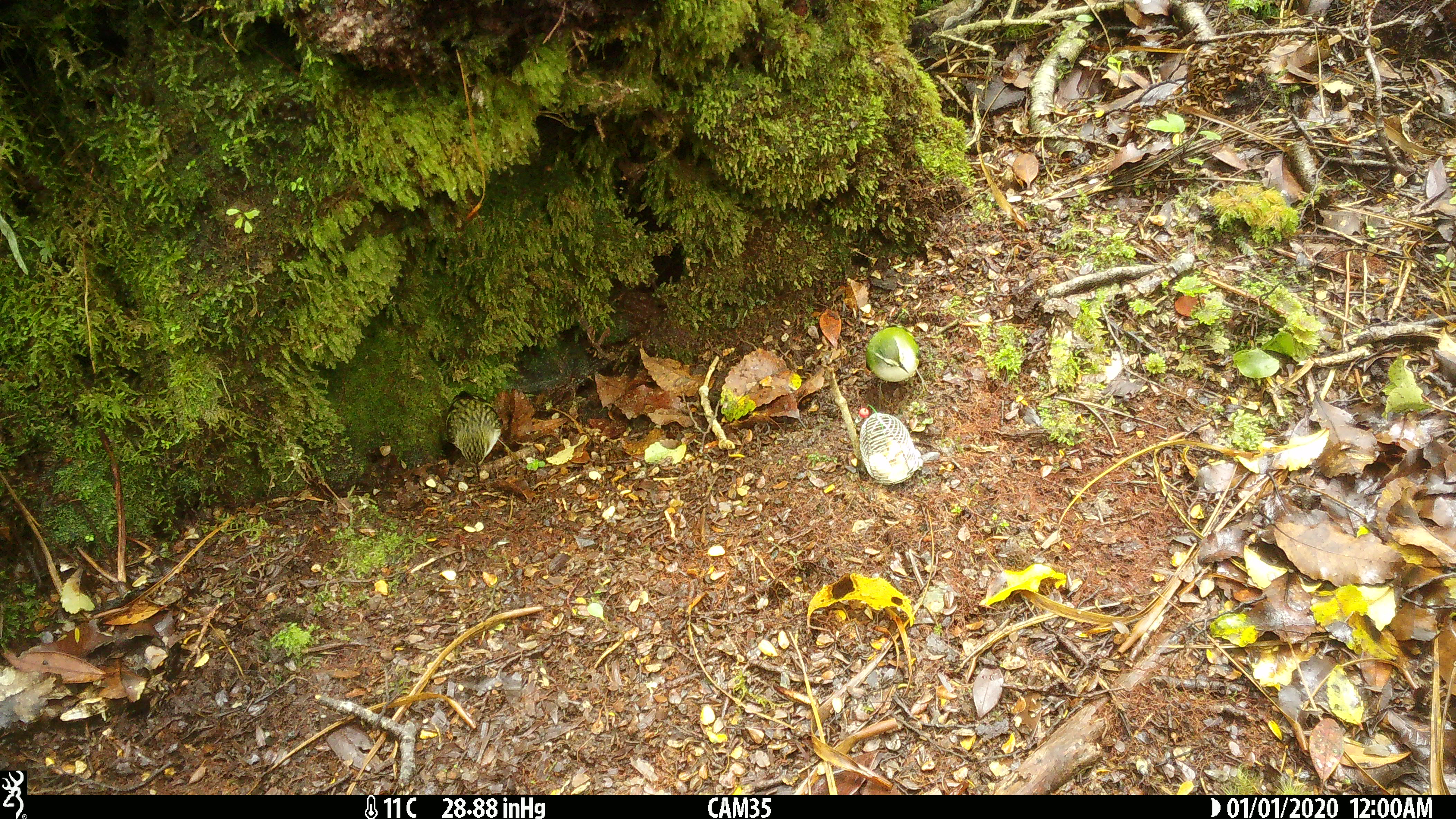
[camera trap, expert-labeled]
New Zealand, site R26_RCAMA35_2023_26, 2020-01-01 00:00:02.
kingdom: Animalia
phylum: Chordata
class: Aves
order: Passeriformes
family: Acanthisittidae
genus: Acanthisitta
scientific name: Acanthisitta chloris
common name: rifleman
Rifleman (Acanthisitta chloris).